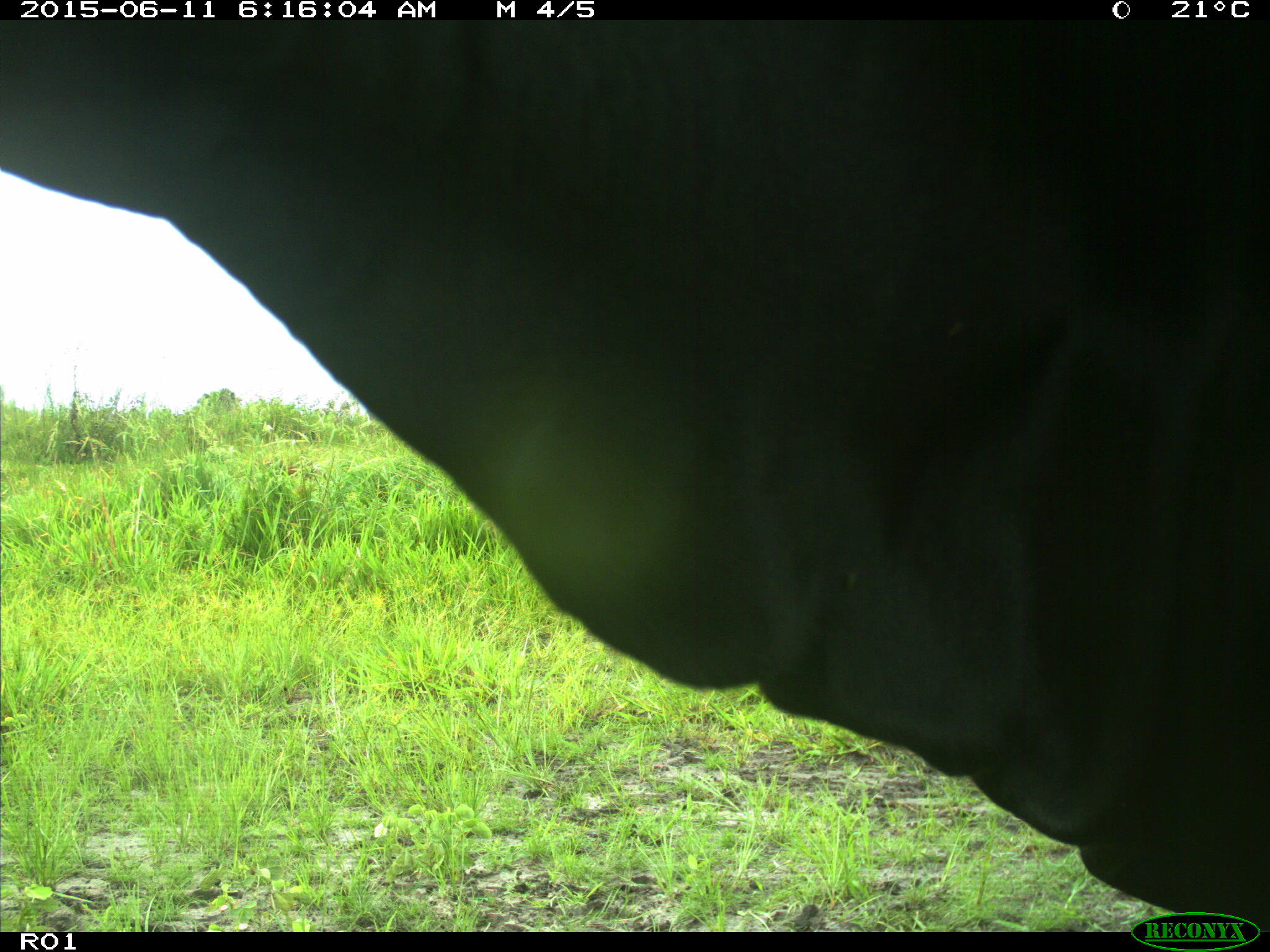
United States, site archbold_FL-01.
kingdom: Animalia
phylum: Chordata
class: Mammalia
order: Artiodactyla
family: Bovidae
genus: Bos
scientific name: Bos taurus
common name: domestic cow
Bos taurus (domestic cow).